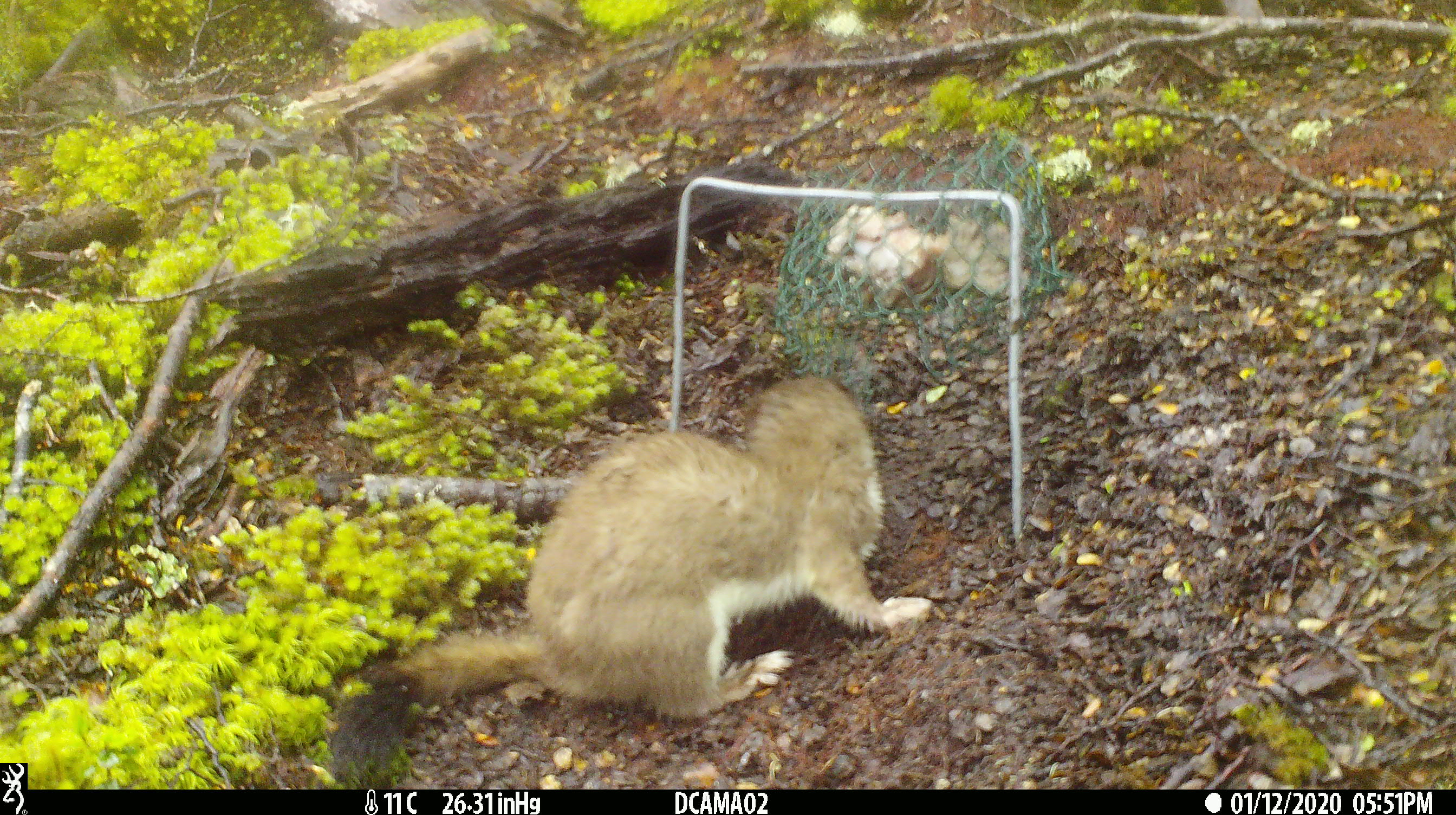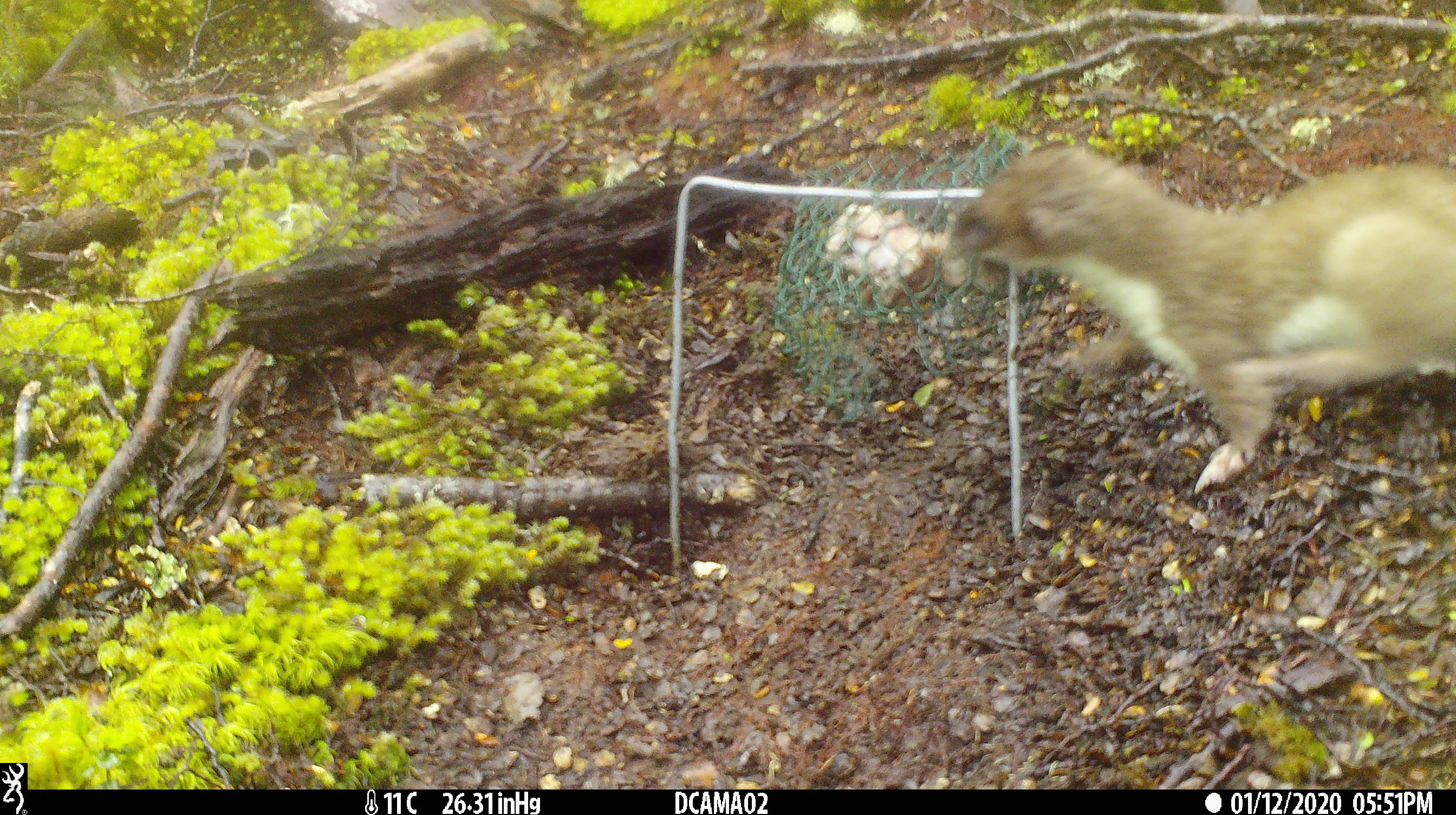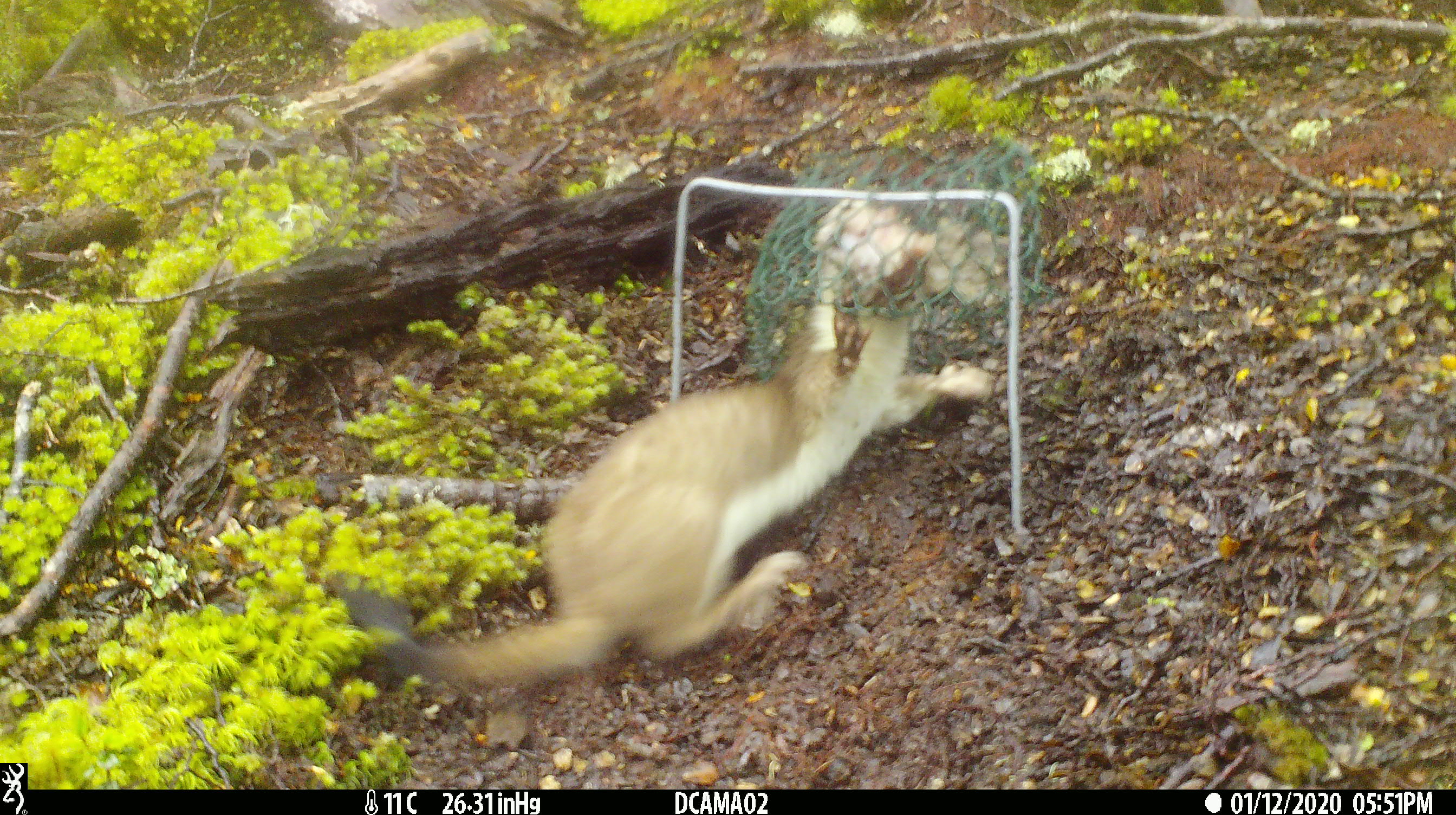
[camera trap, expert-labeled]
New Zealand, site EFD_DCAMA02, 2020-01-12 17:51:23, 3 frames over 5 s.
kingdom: Animalia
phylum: Chordata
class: Mammalia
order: Carnivora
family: Mustelidae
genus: Mustela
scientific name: Mustela erminea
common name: stoat